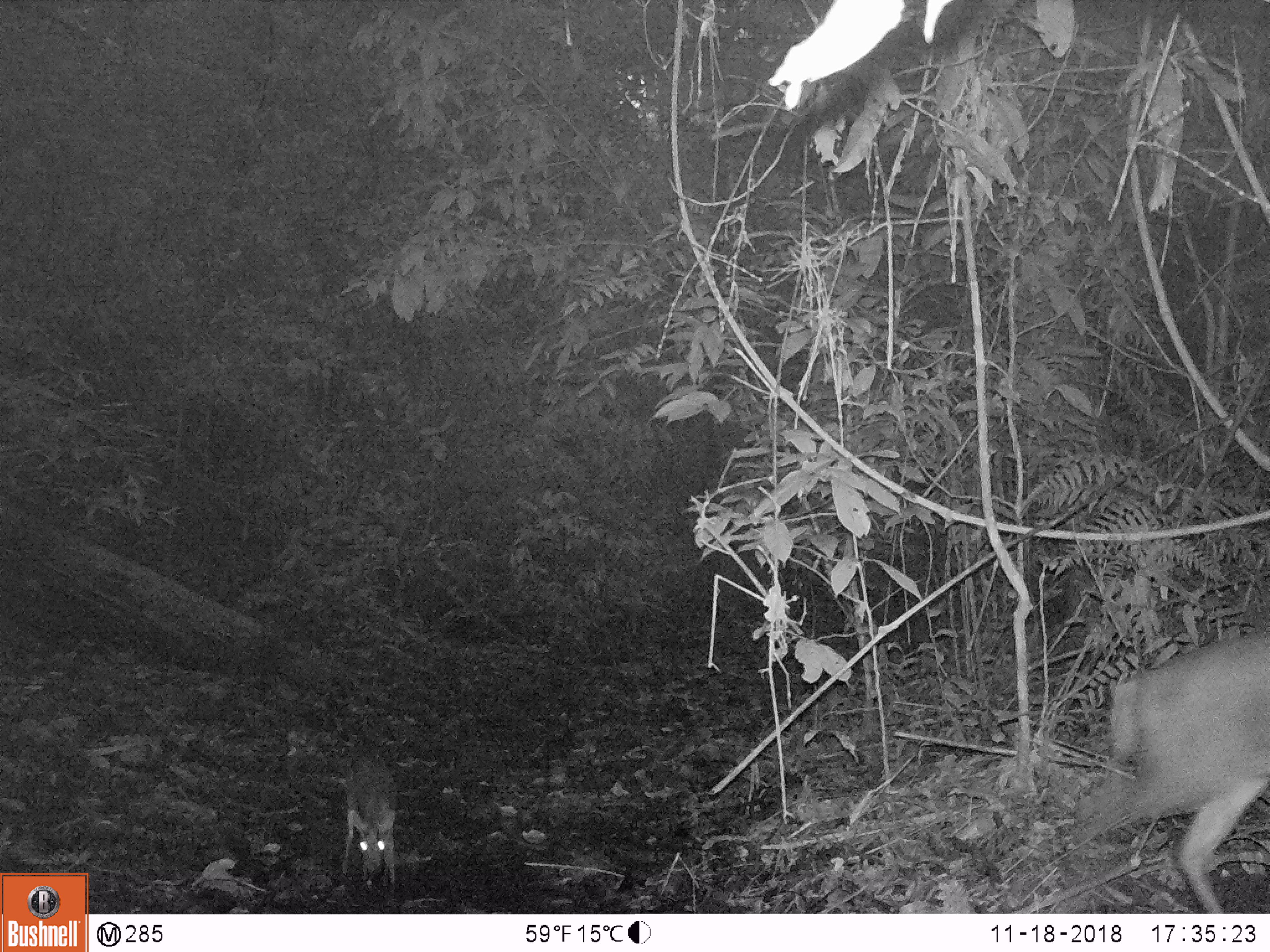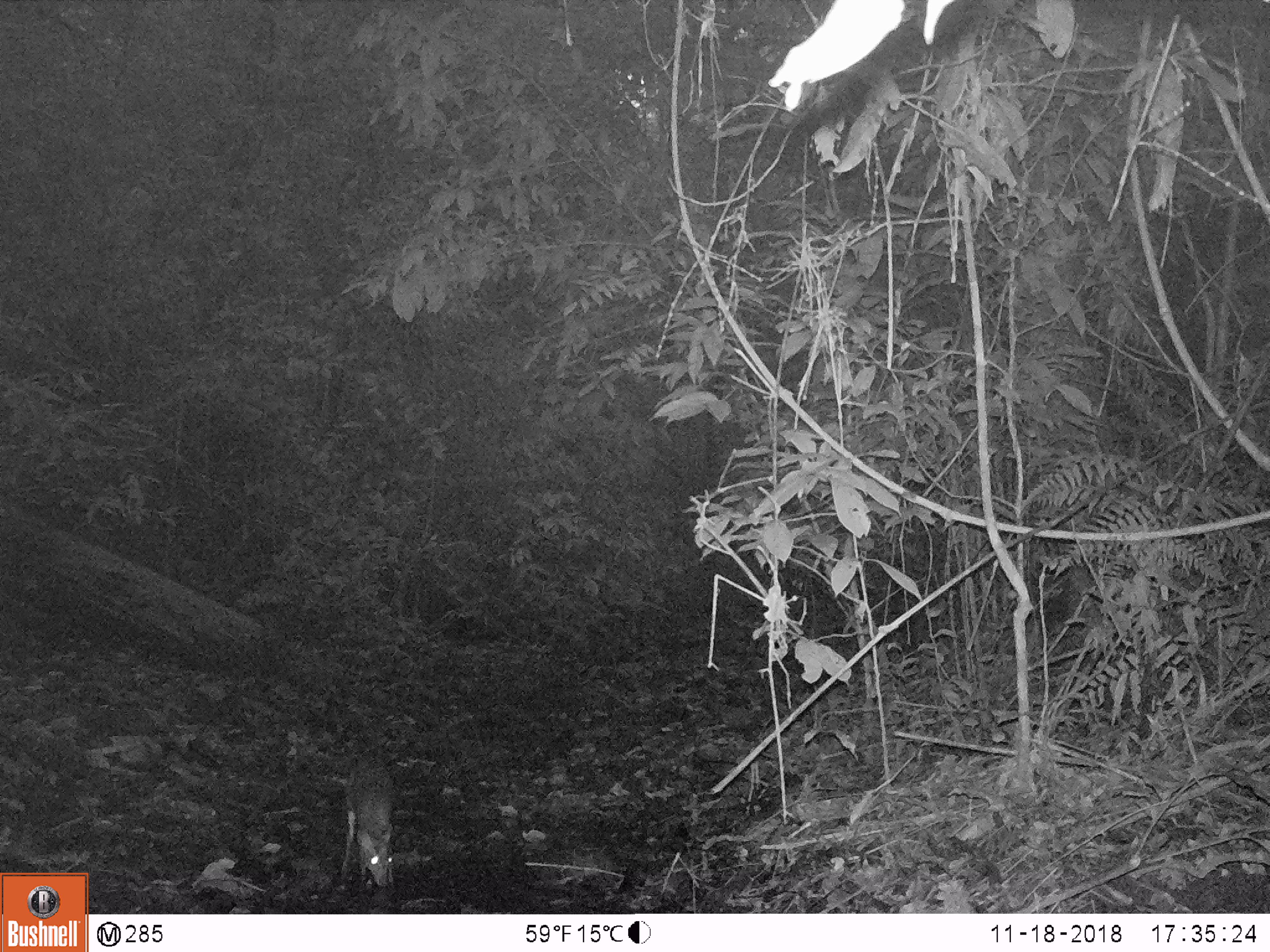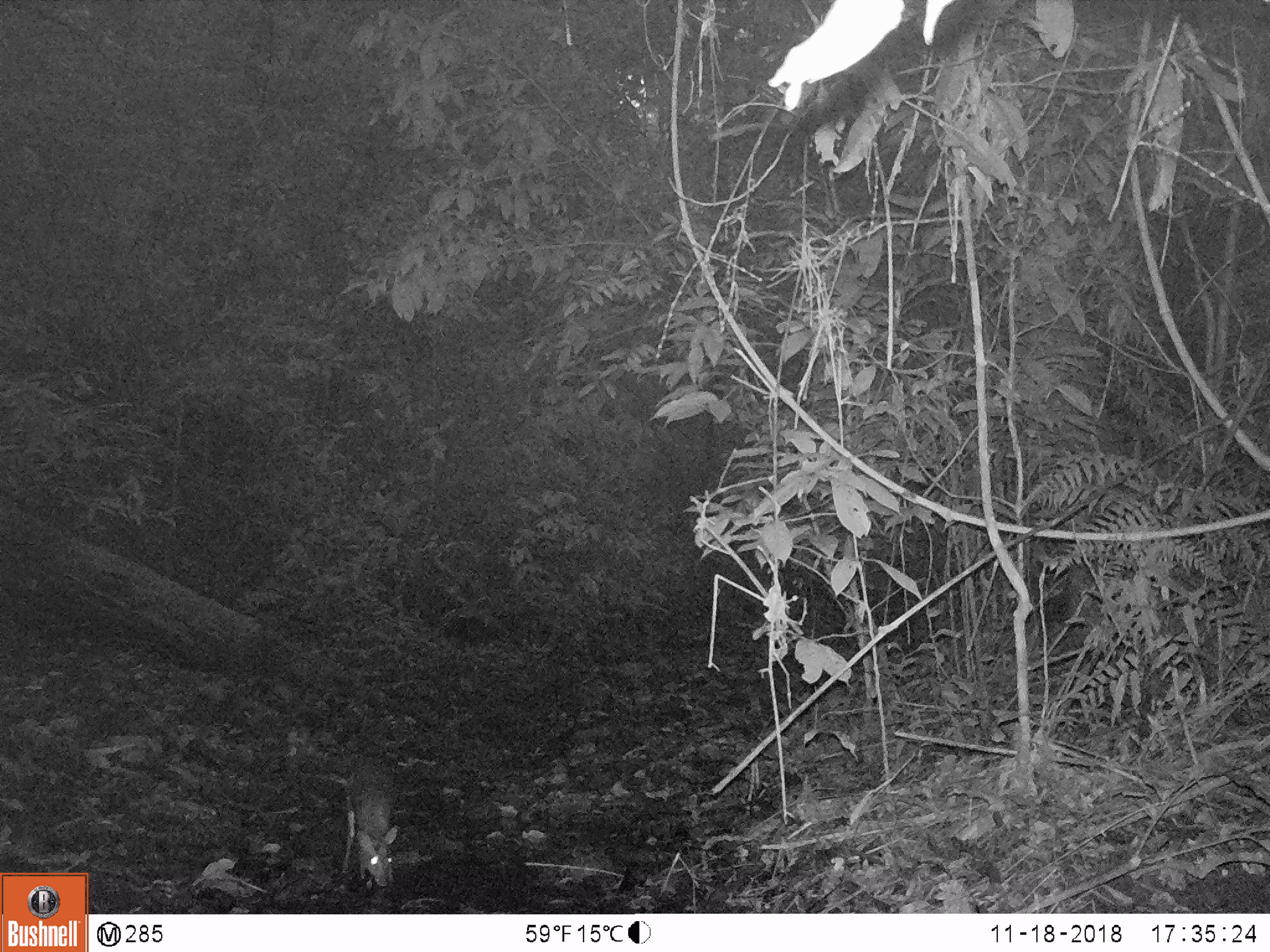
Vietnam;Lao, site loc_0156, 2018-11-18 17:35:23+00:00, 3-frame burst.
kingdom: Animalia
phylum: Chordata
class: Mammalia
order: Artiodactyla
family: Cervidae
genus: Muntiacus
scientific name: Muntiacus rooseveltorum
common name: roosevelt's muntjac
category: roosevelts muntjac group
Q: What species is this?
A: Roosevelts muntjac group (roosevelt's muntjac) (Muntiacus rooseveltorum).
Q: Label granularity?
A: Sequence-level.